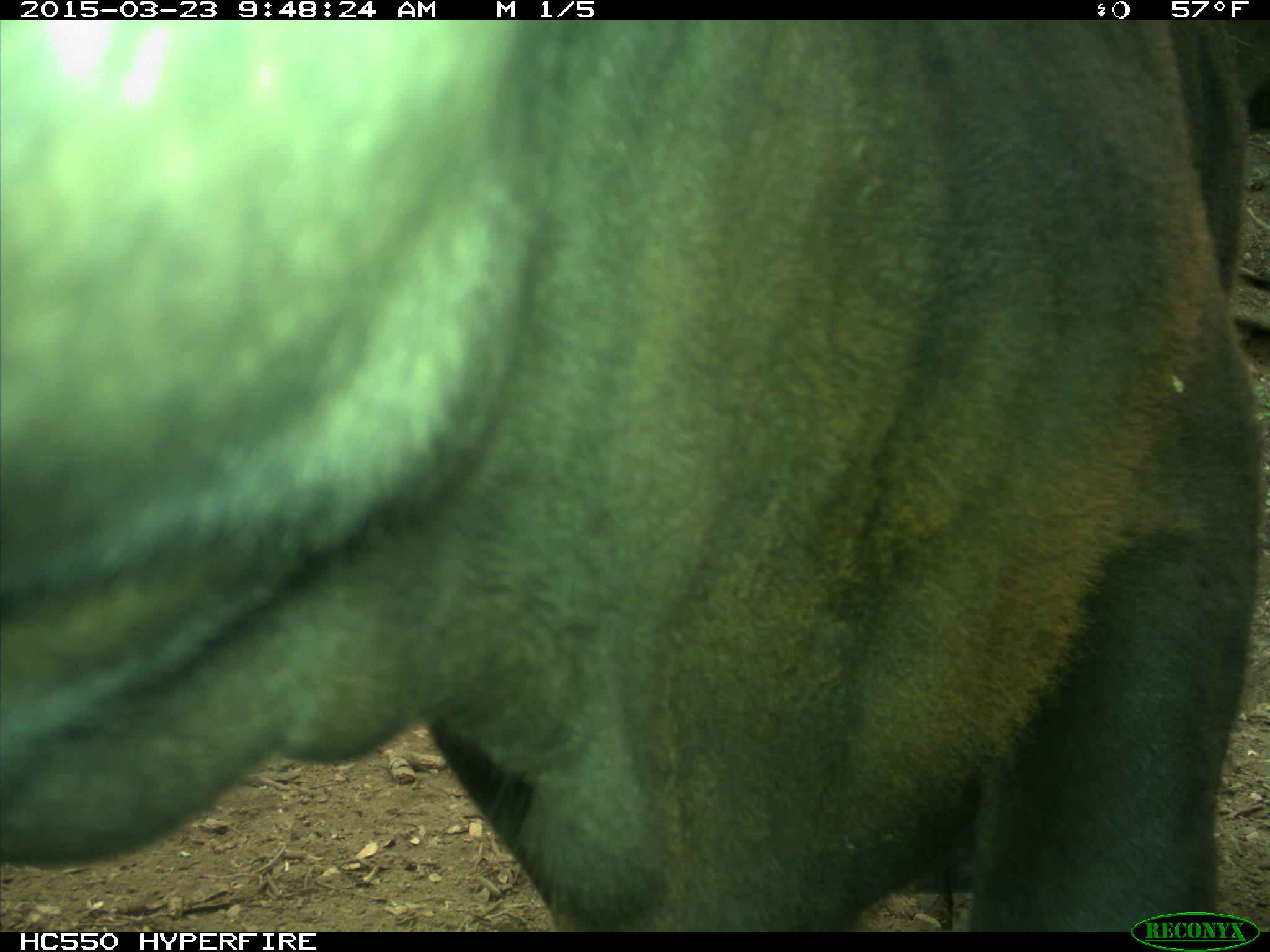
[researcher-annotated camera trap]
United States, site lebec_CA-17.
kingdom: Animalia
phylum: Chordata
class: Mammalia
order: Artiodactyla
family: Bovidae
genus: Bos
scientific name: Bos taurus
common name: domestic cow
Bos taurus (domestic cow).